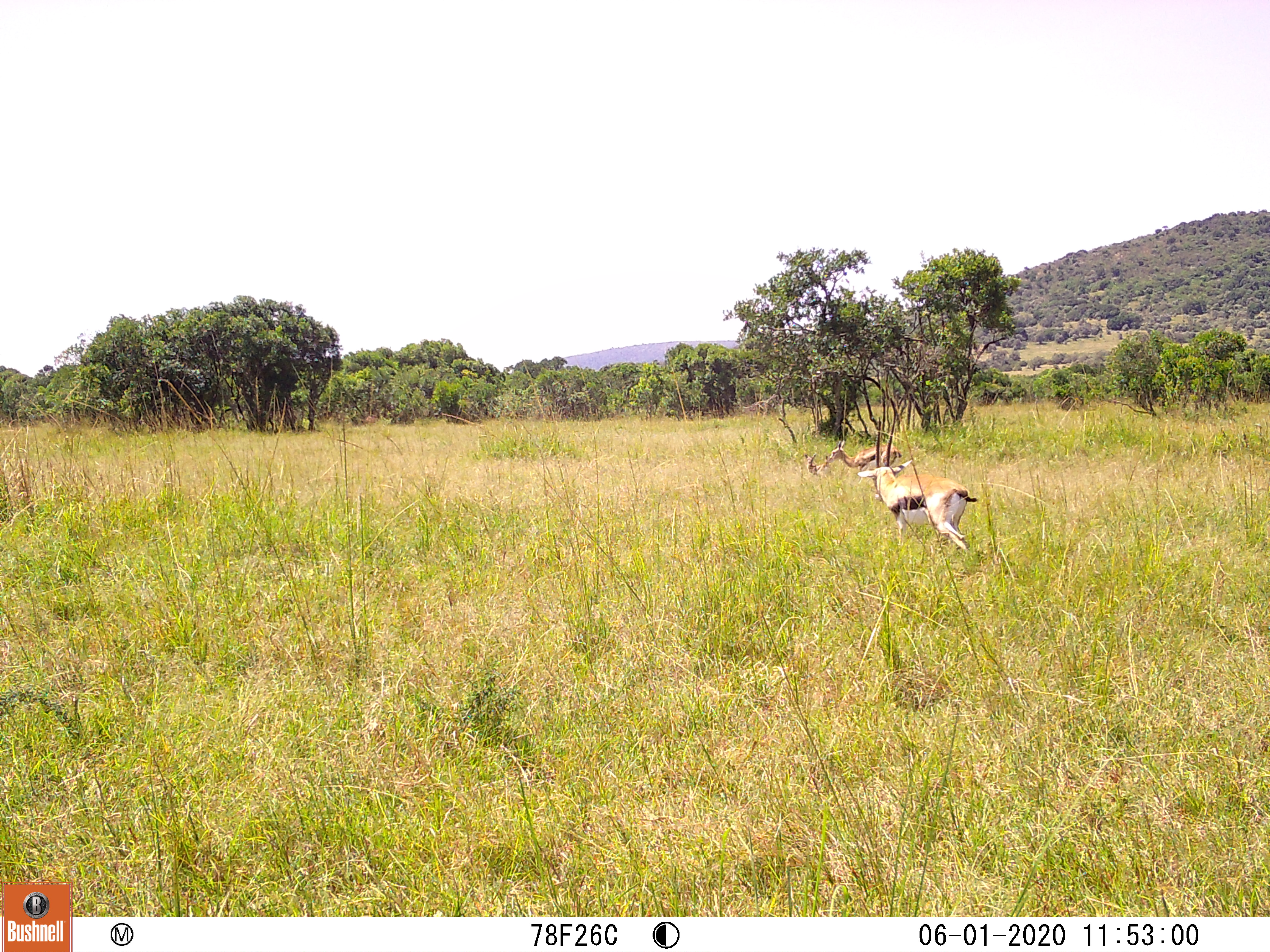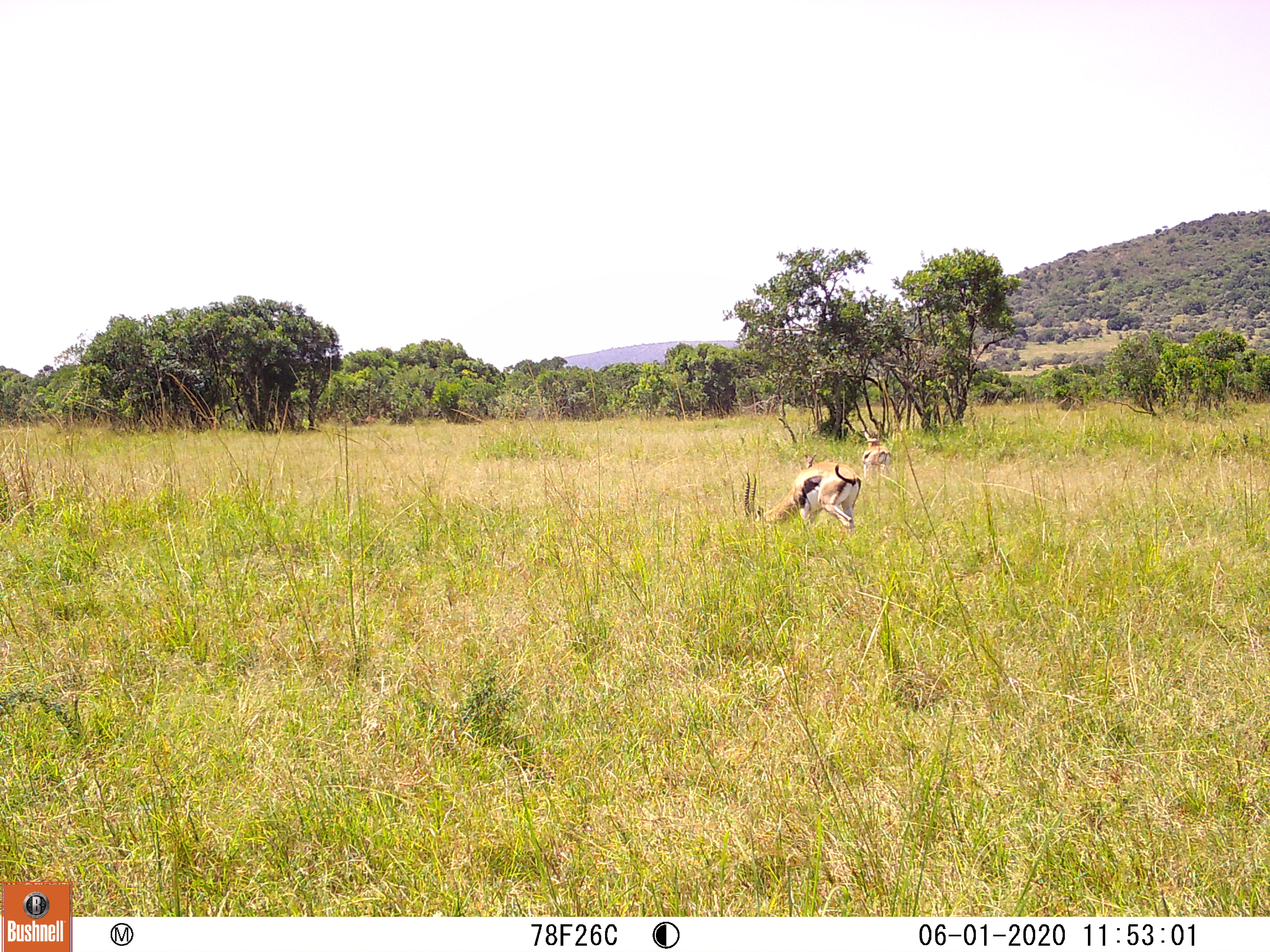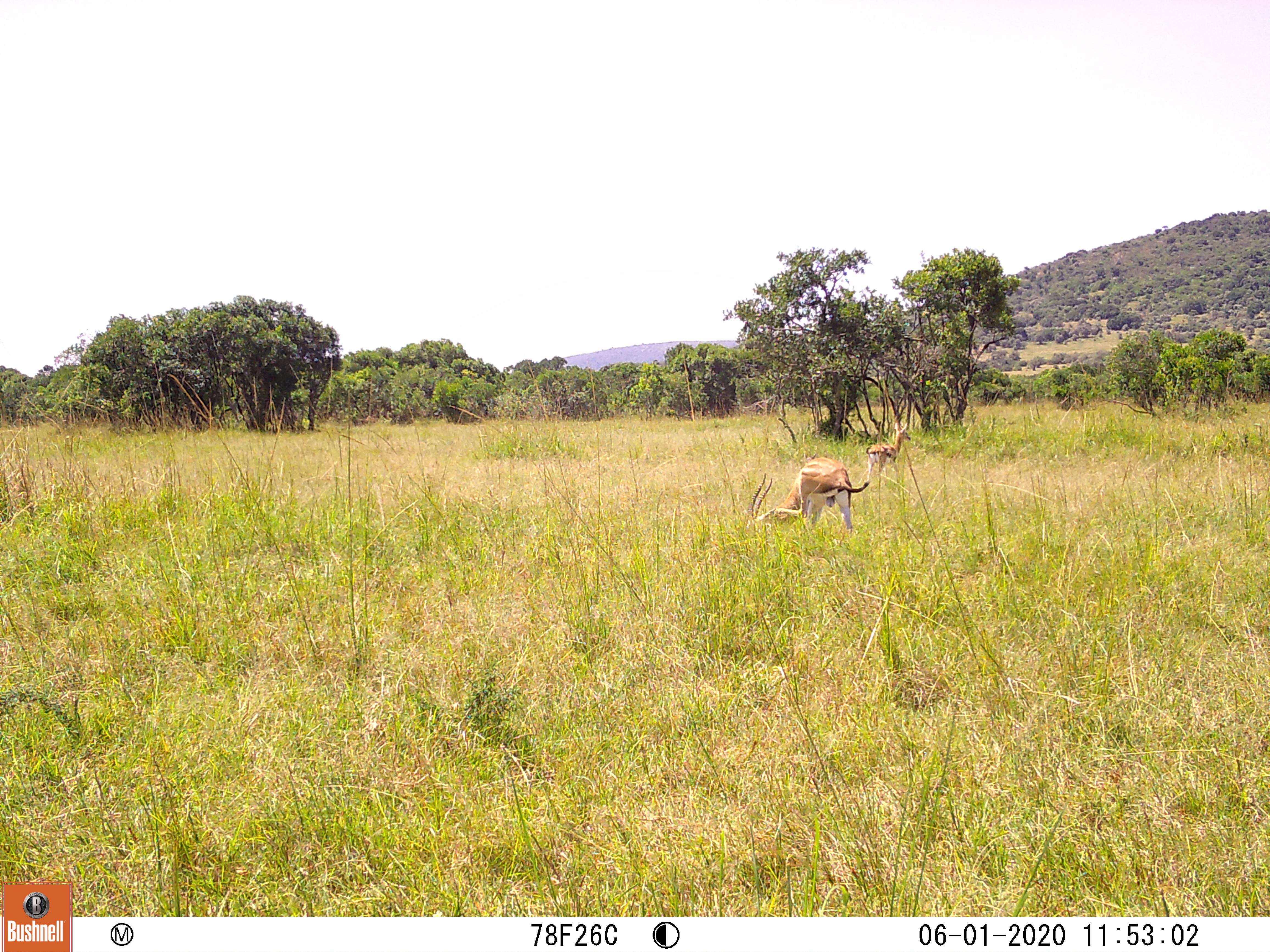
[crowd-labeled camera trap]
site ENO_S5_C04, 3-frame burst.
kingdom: Animalia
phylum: Chordata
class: Mammalia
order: Artiodactyla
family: Bovidae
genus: Eudorcas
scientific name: Eudorcas thomsonii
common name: thomson's gazelle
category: gazellethomsons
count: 2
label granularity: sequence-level